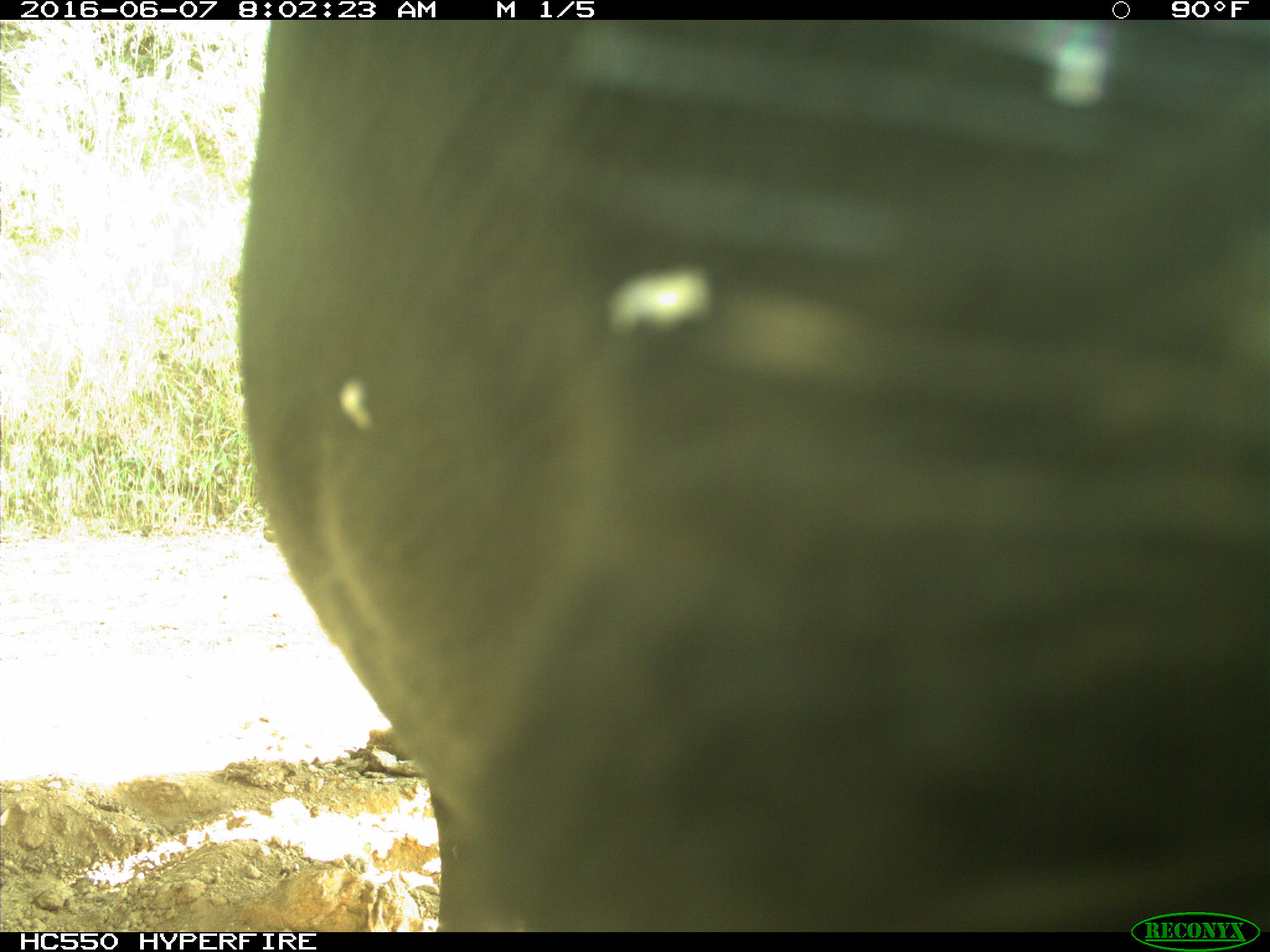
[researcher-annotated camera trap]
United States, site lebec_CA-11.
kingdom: Animalia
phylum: Chordata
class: Mammalia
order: Artiodactyla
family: Bovidae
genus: Bos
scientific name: Bos taurus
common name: domestic cow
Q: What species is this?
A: Bos taurus (domestic cow).